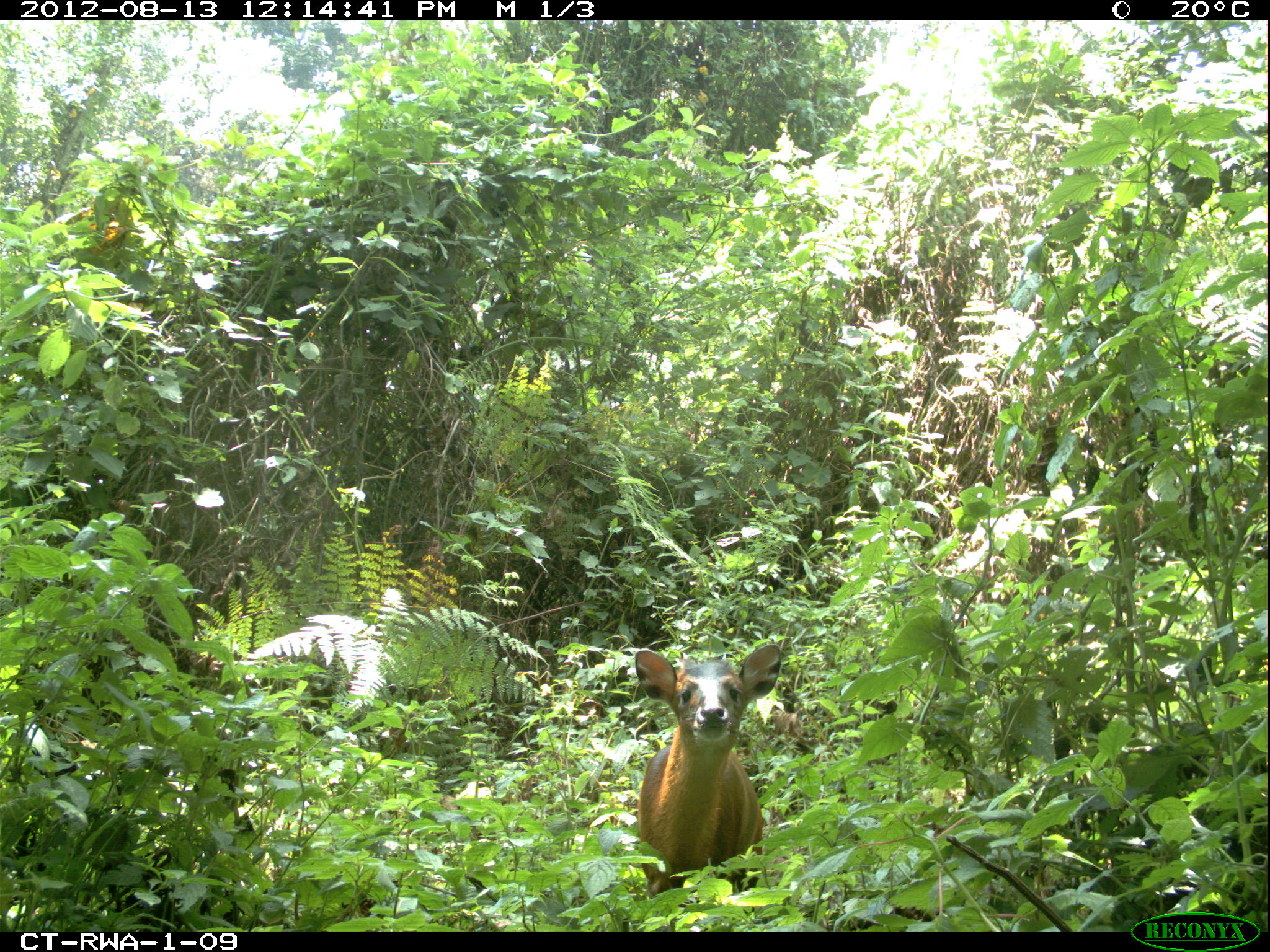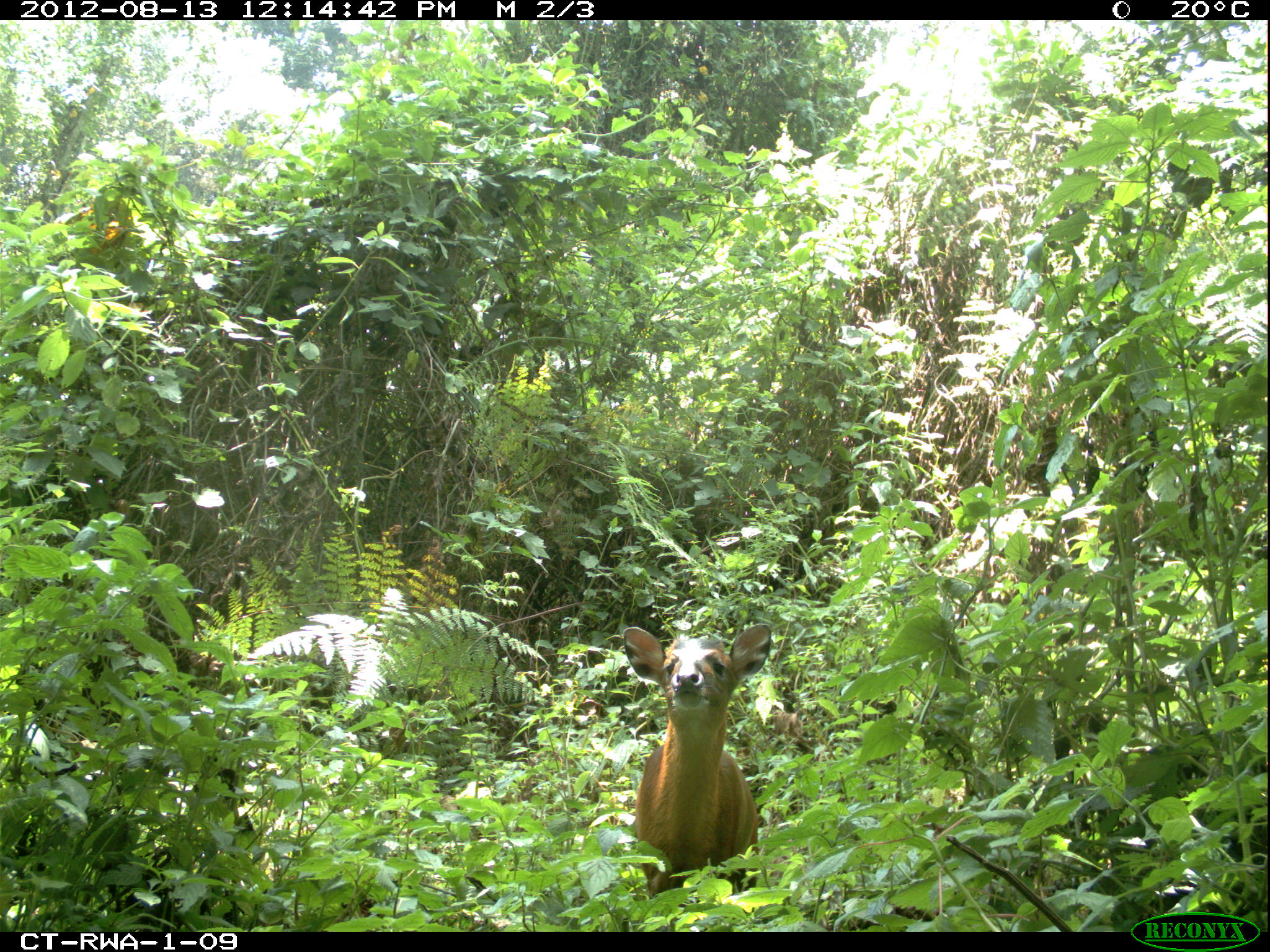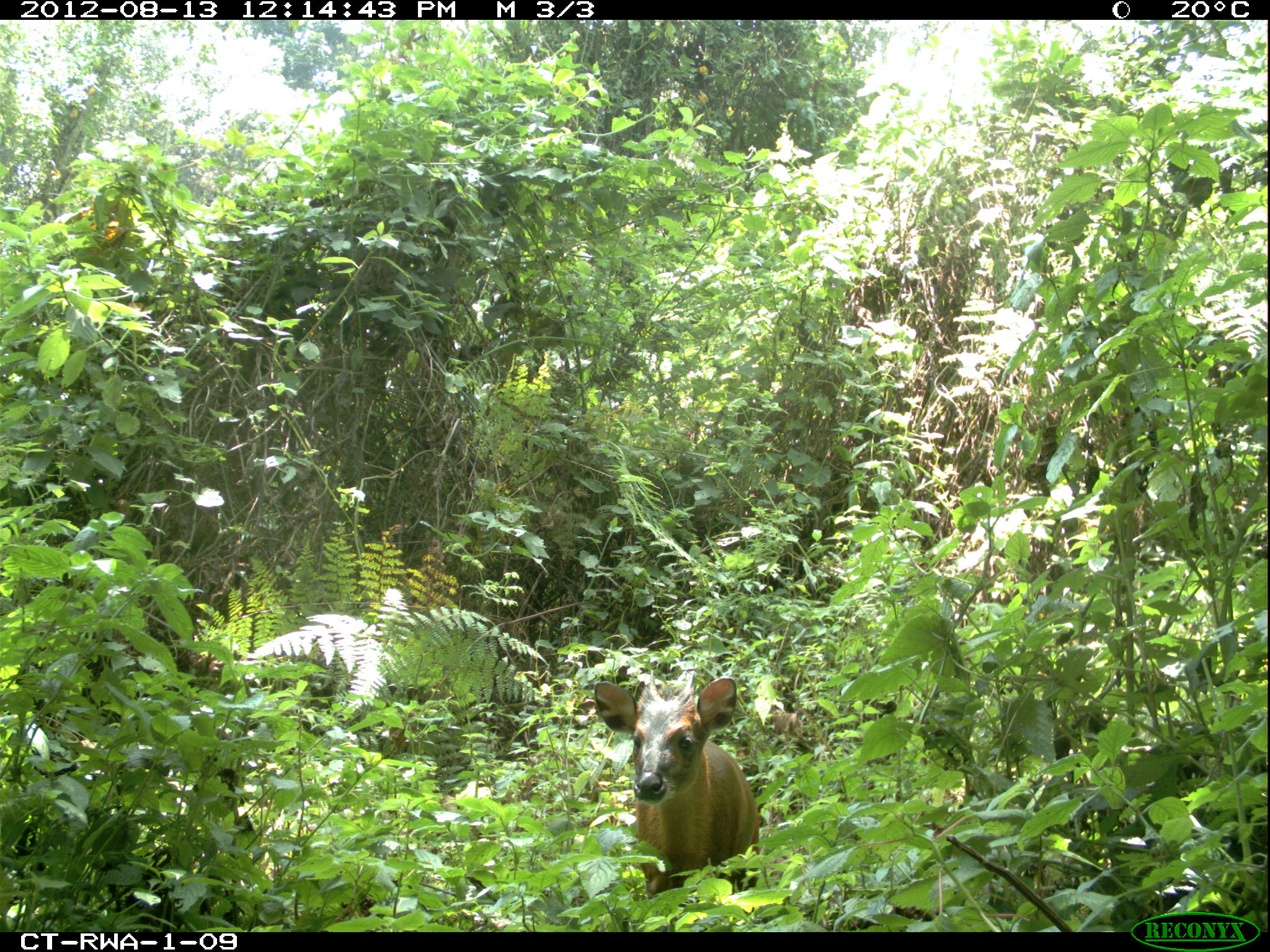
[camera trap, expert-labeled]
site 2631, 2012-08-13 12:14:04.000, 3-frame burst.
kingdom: Animalia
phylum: Chordata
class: Mammalia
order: Artiodactyla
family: Bovidae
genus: Cephalophus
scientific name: Cephalophus nigrifrons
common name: black-fronted duiker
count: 1